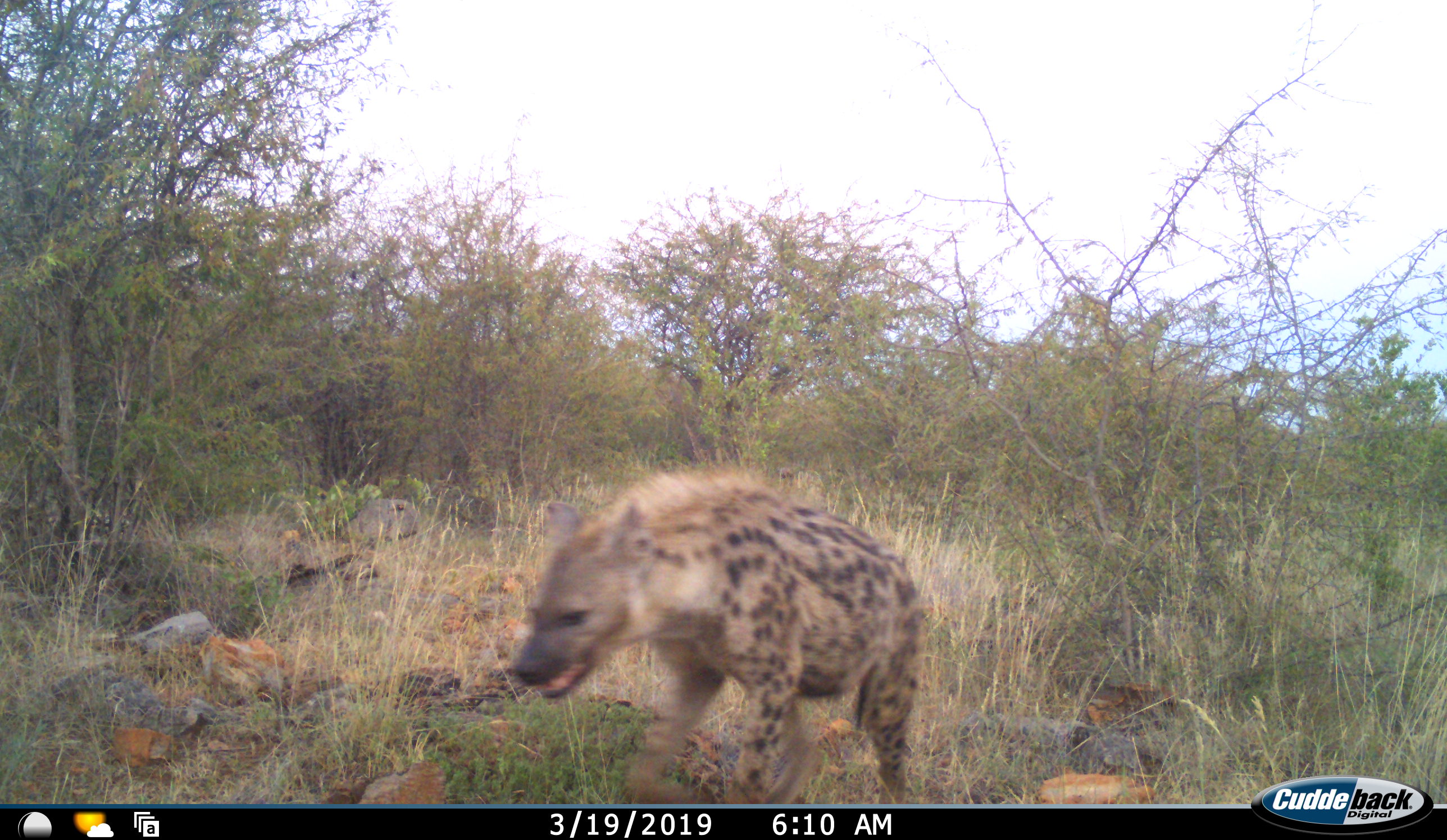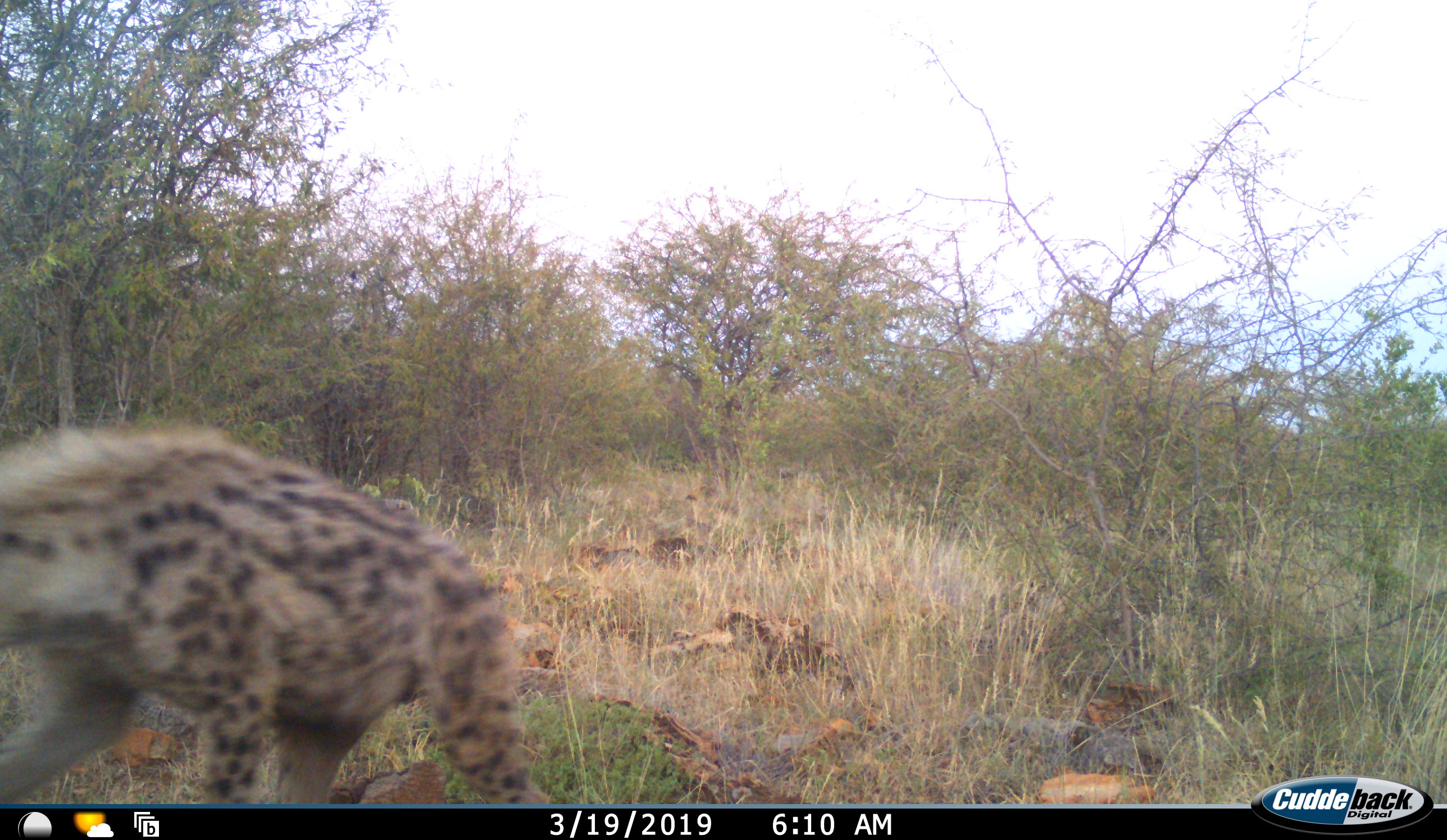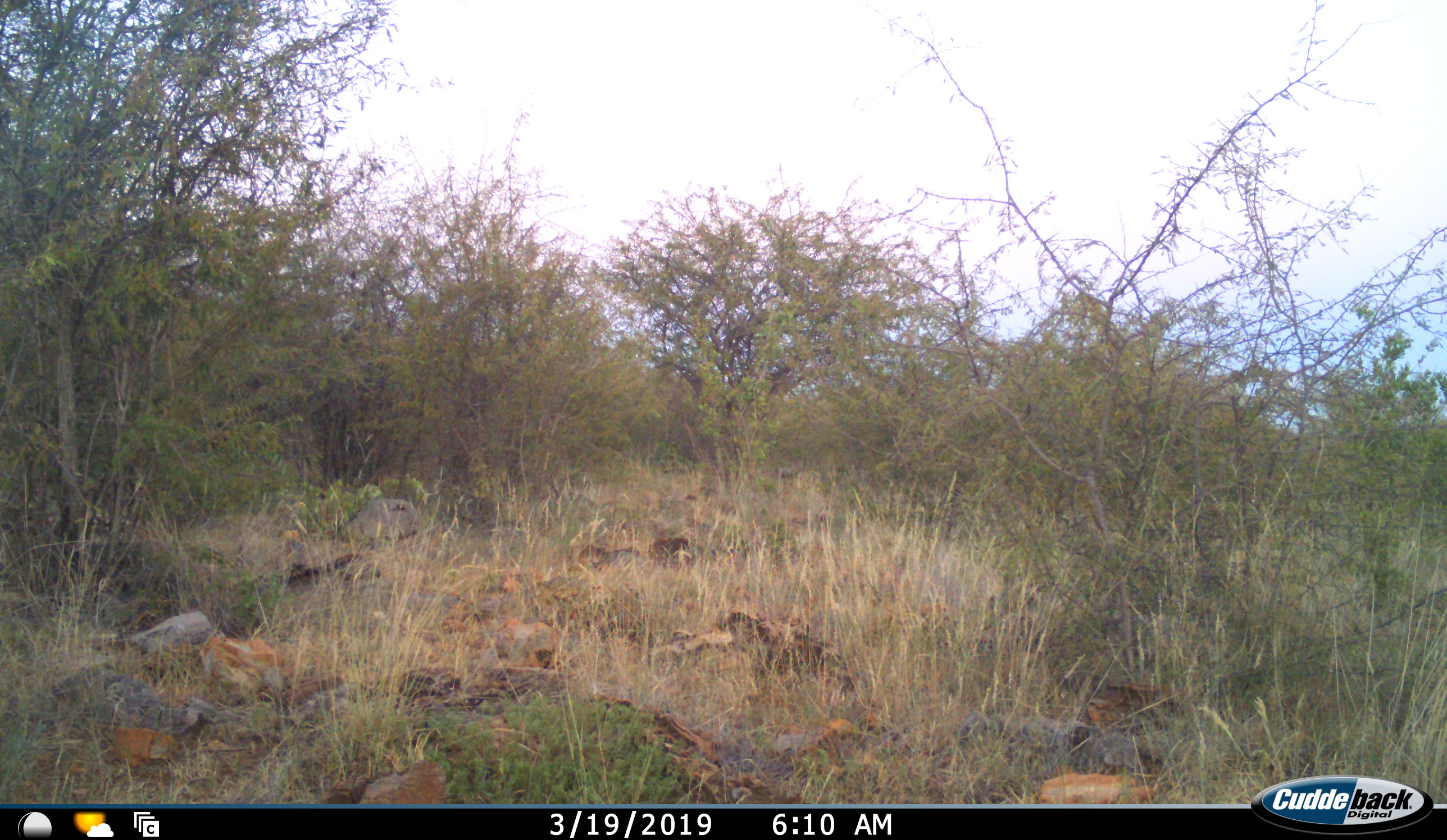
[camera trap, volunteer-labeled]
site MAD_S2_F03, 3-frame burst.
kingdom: Animalia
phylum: Chordata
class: Mammalia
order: Carnivora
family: Hyaenidae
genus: Crocuta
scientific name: Crocuta crocuta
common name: spotted hyena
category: hyenaspotted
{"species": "hyenaspotted (spotted hyena) (Crocuta crocuta)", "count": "1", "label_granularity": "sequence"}